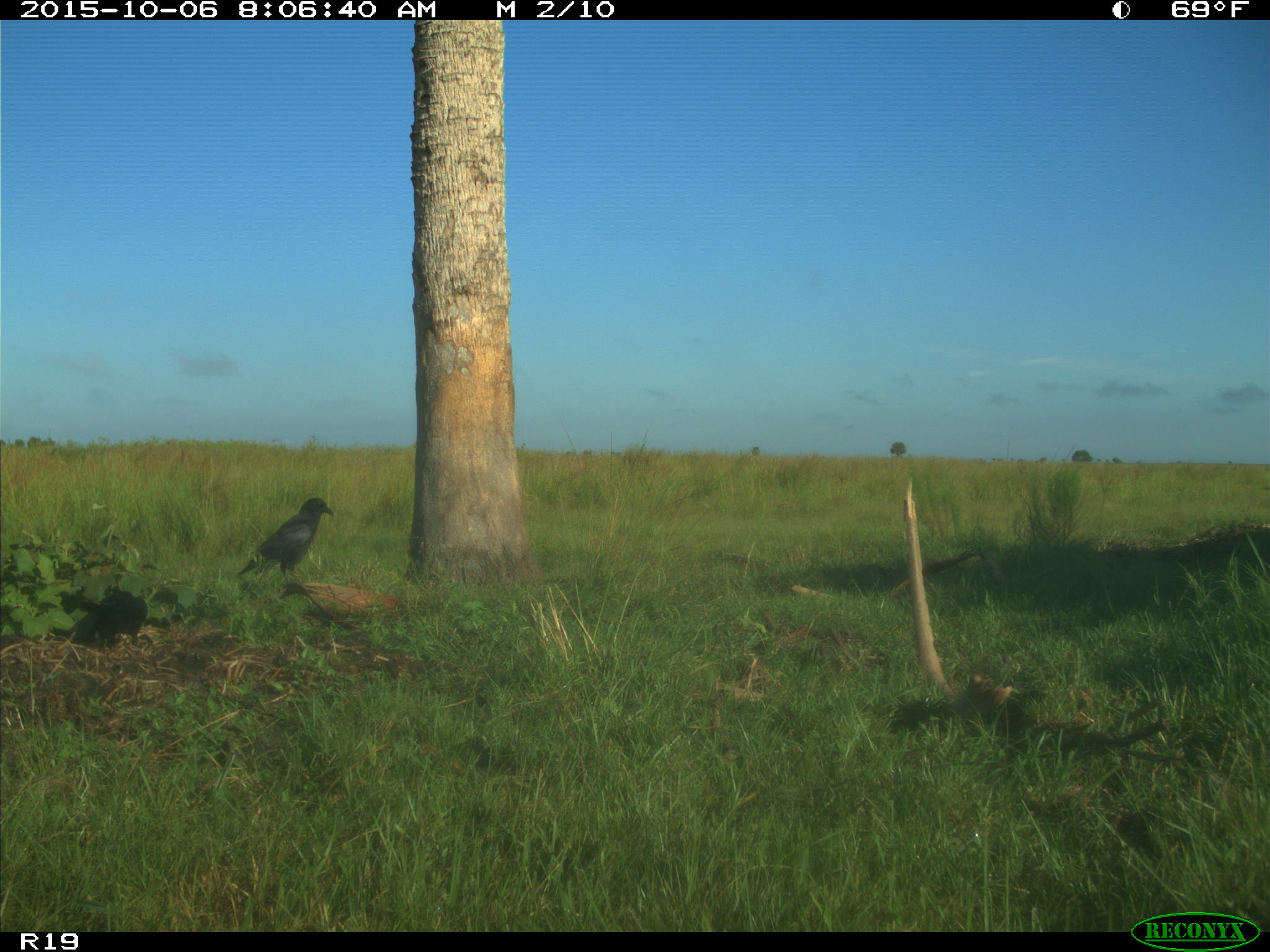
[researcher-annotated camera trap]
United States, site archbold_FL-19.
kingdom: Animalia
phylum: Chordata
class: Aves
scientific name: Aves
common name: birds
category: unidentified bird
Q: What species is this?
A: Unidentified bird (birds) (Aves).